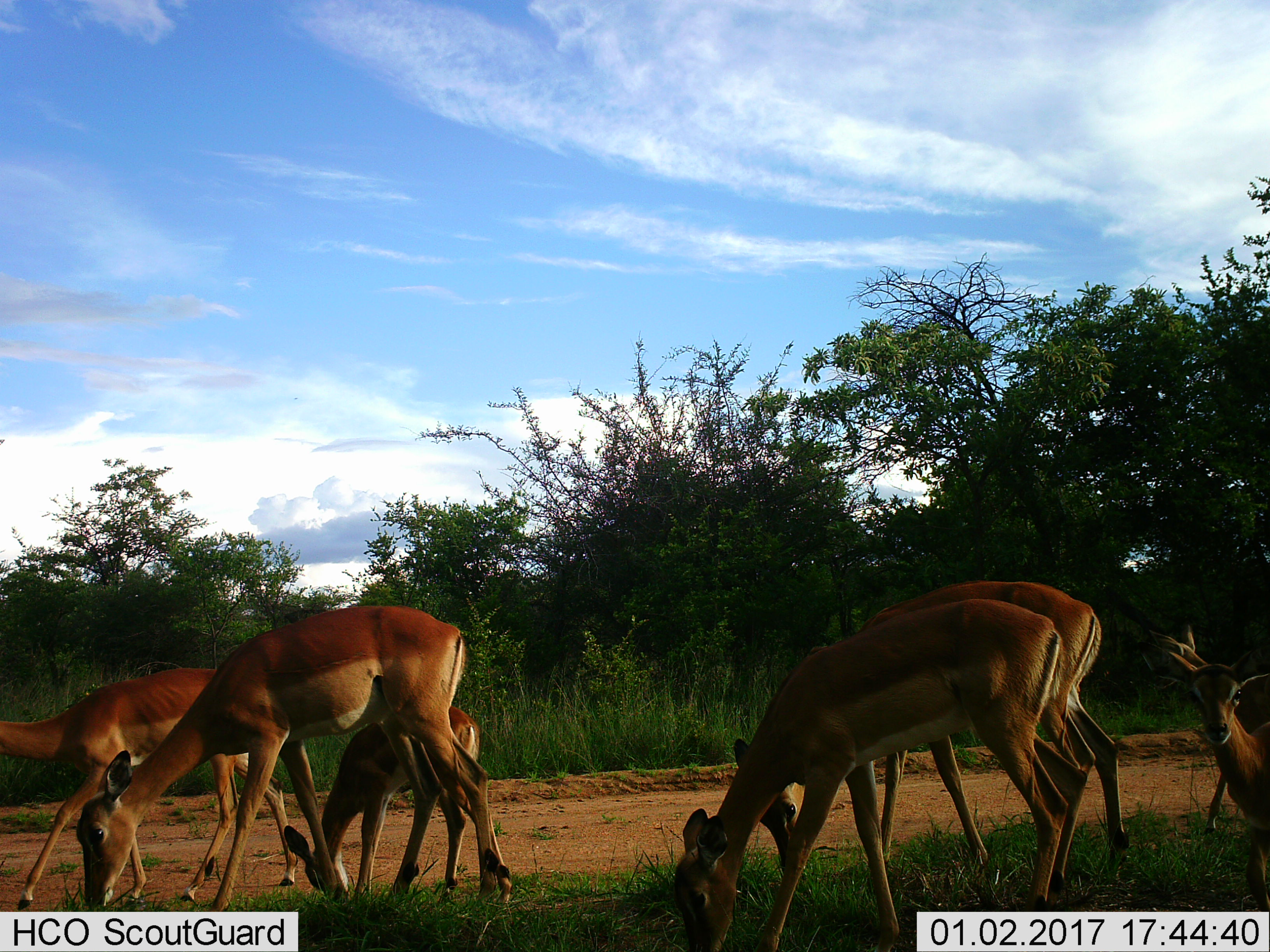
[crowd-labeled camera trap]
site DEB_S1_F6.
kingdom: Animalia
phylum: Chordata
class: Mammalia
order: Artiodactyla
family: Bovidae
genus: Aepyceros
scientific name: Aepyceros melampus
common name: impala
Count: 7.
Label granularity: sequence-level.